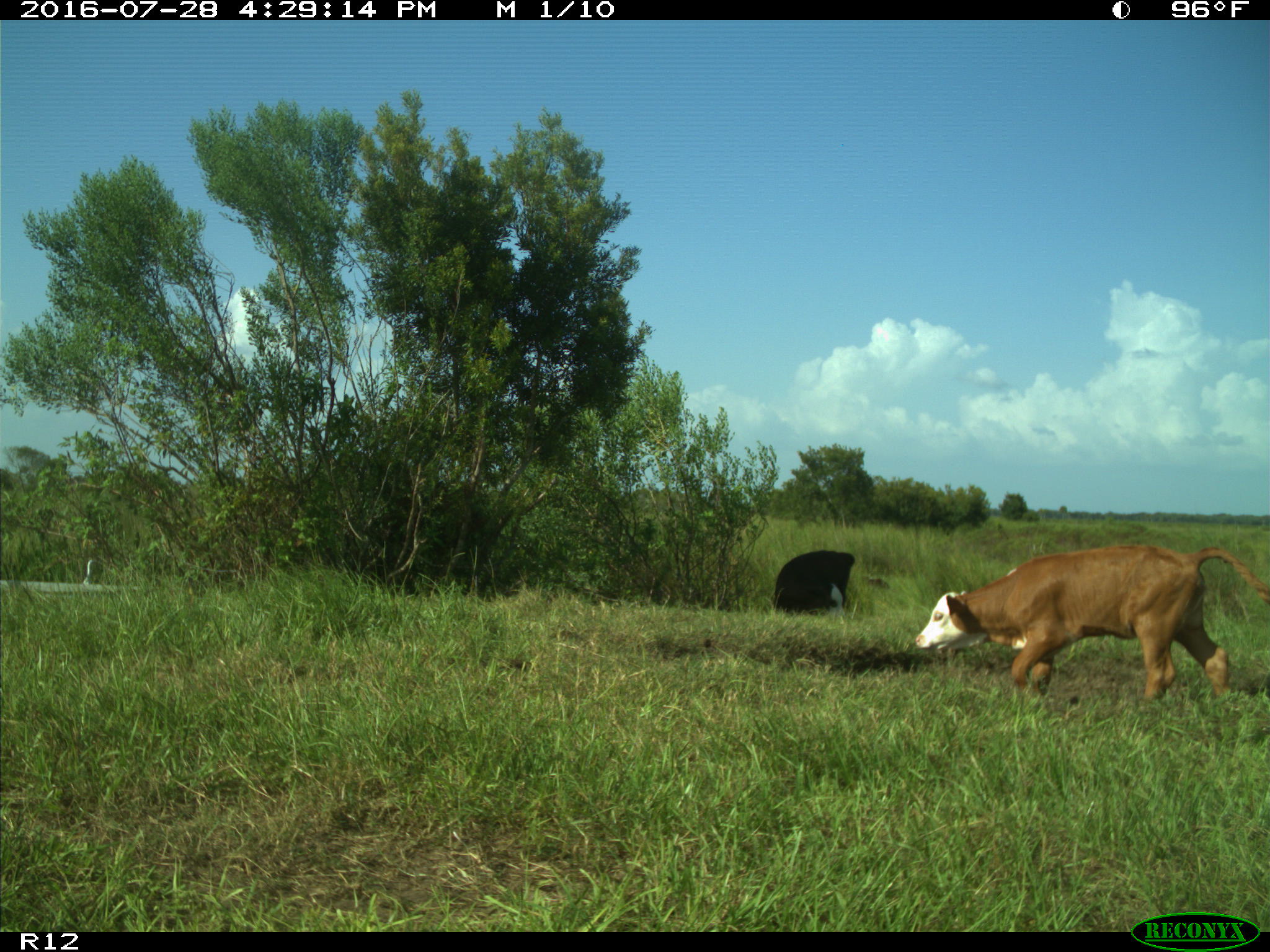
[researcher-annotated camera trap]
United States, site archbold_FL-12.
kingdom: Animalia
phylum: Chordata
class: Mammalia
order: Artiodactyla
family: Bovidae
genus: Bos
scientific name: Bos taurus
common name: domestic cow